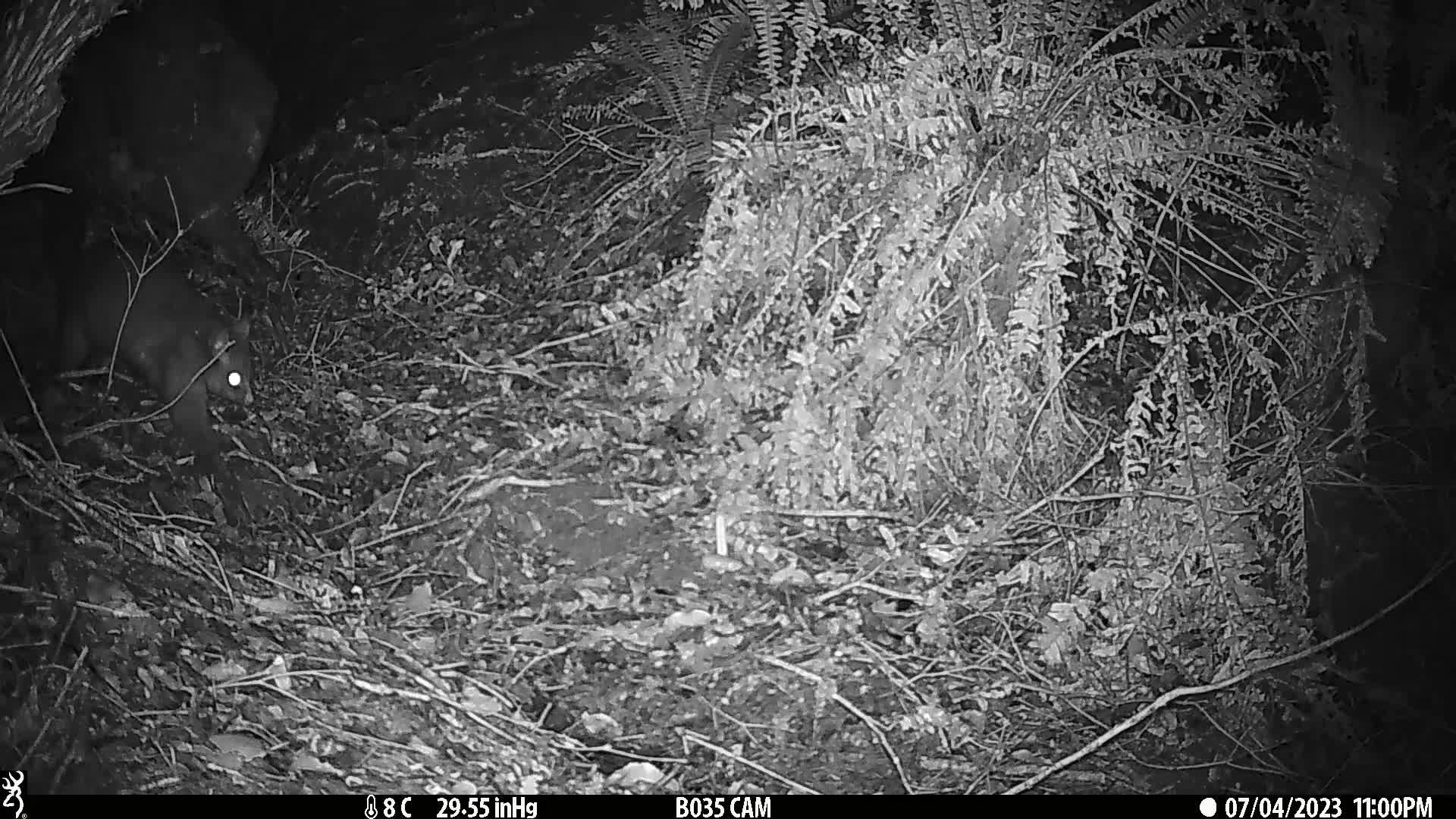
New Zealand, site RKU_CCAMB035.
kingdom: Animalia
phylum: Chordata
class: Mammalia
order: Diprotodontia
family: Phalangeridae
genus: Trichosurus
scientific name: Trichosurus vulpecula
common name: common brushtail possum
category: possum